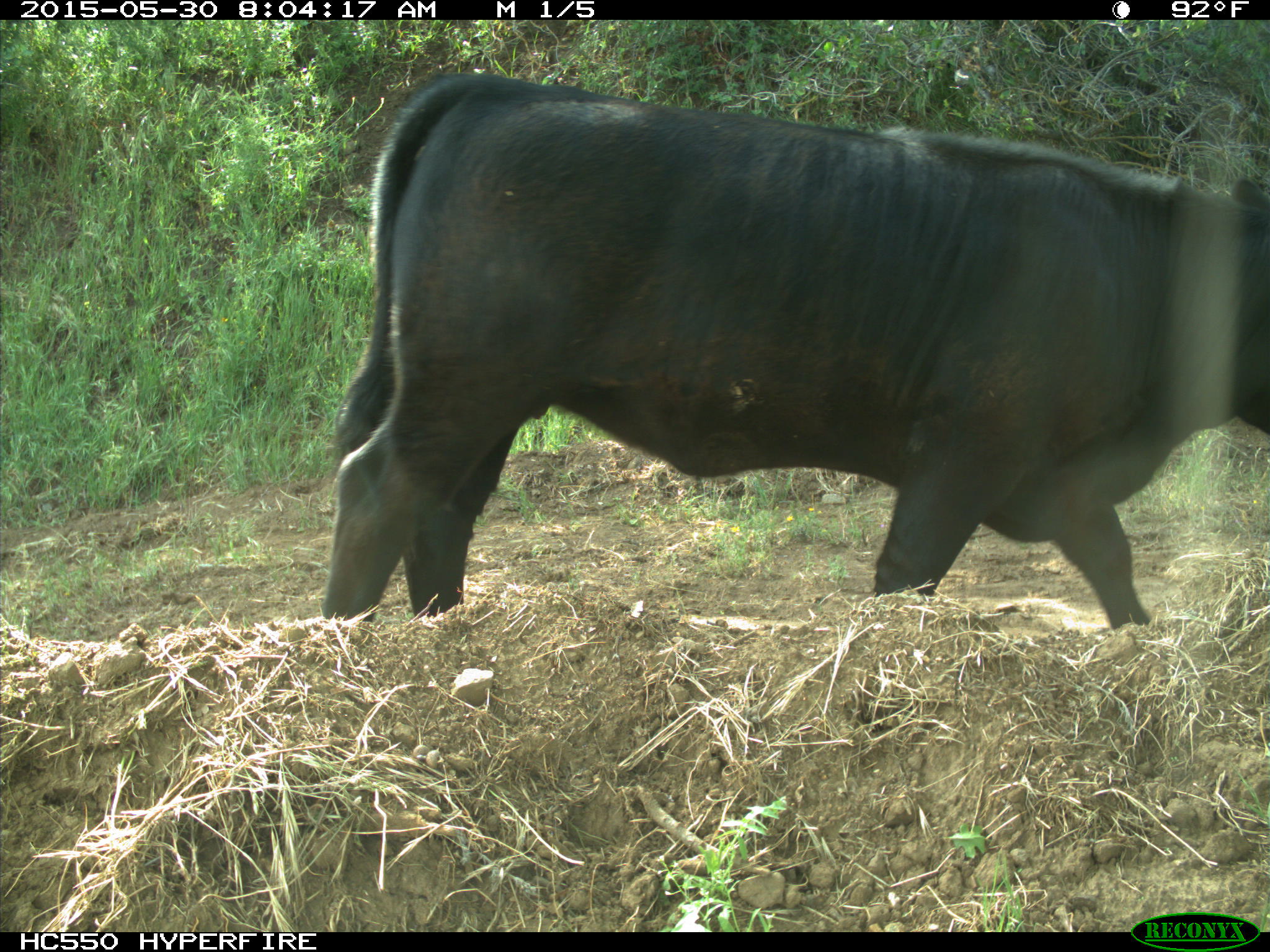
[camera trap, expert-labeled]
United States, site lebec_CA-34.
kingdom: Animalia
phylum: Chordata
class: Mammalia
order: Artiodactyla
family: Bovidae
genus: Bos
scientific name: Bos taurus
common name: domestic cow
Bos taurus (domestic cow).